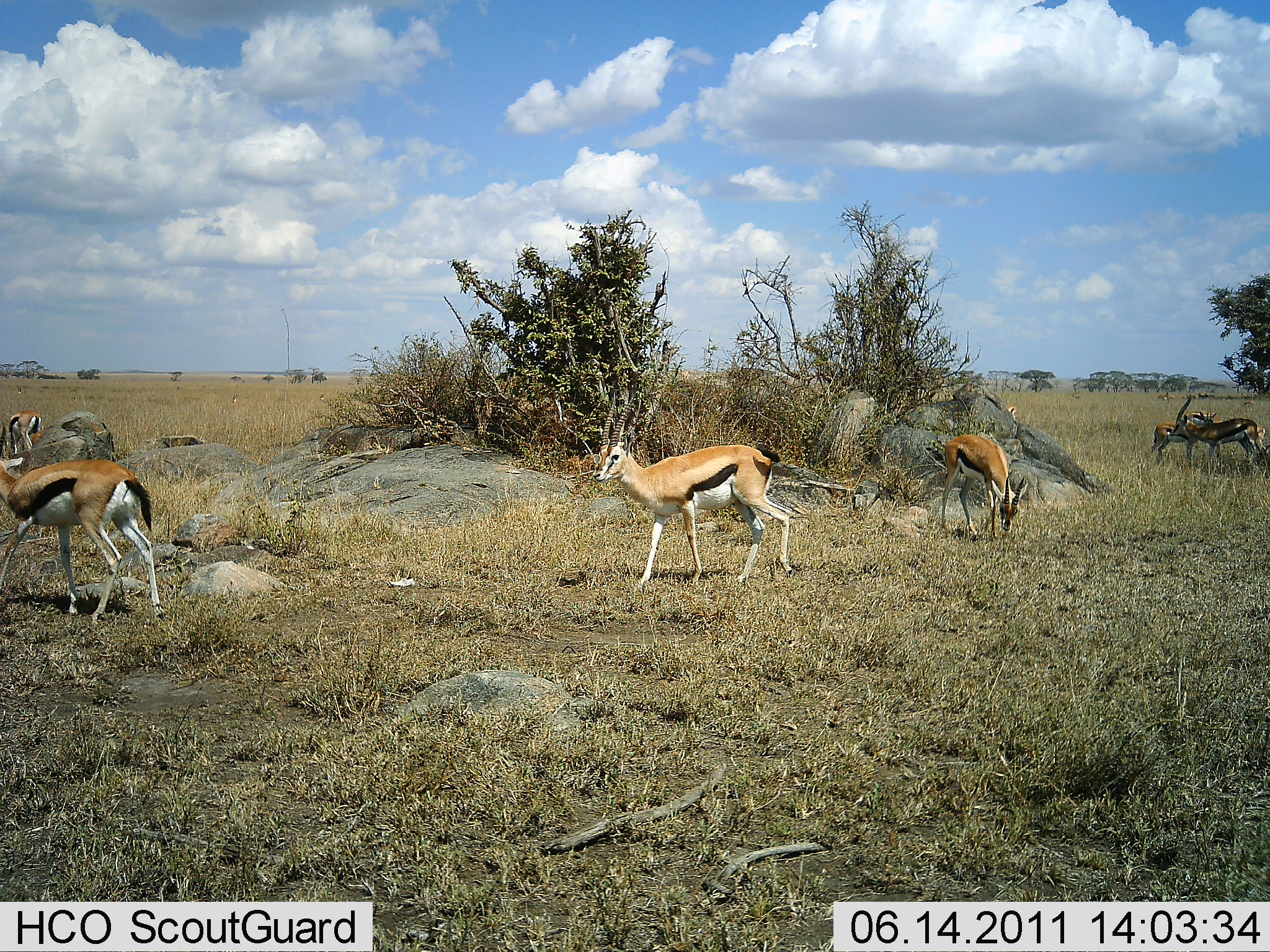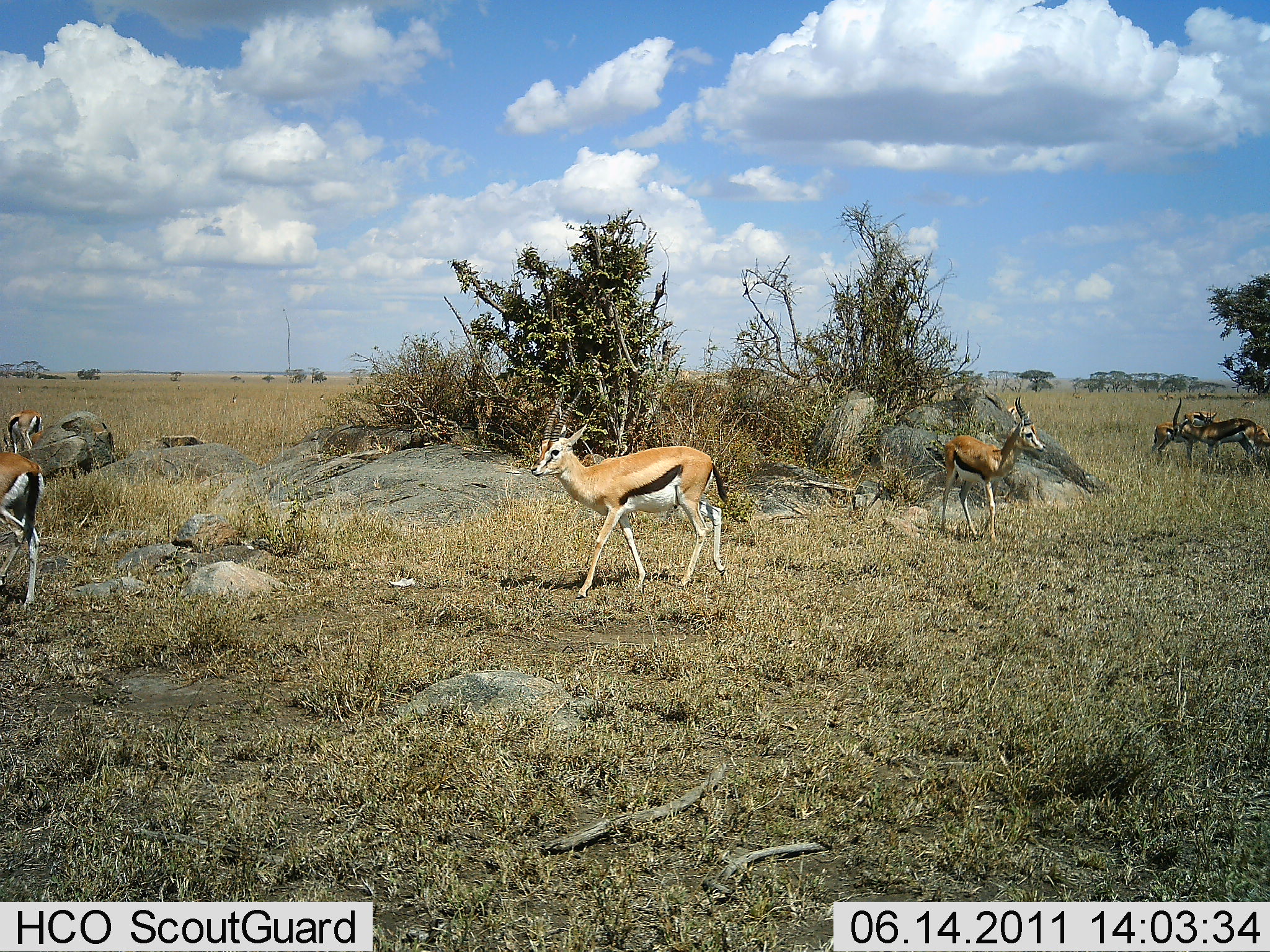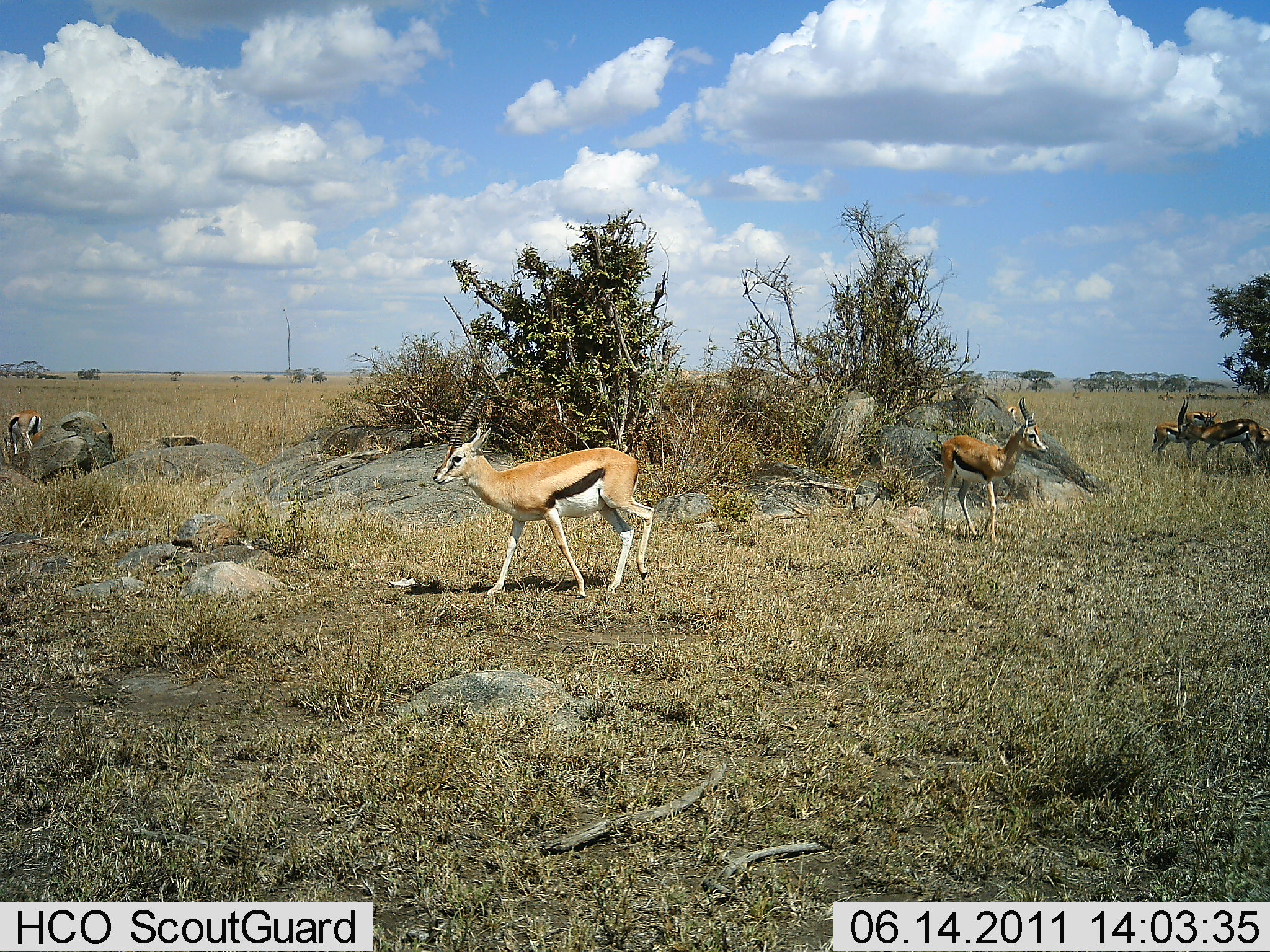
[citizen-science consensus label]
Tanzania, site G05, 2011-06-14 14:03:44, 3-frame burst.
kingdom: Animalia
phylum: Chordata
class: Mammalia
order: Artiodactyla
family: Bovidae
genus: Eudorcas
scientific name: Eudorcas thomsonii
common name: thomson's gazelle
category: gazellethomsons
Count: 6.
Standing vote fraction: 60%.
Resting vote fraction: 0%.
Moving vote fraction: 100%.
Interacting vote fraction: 0%.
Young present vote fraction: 0%.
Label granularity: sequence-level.